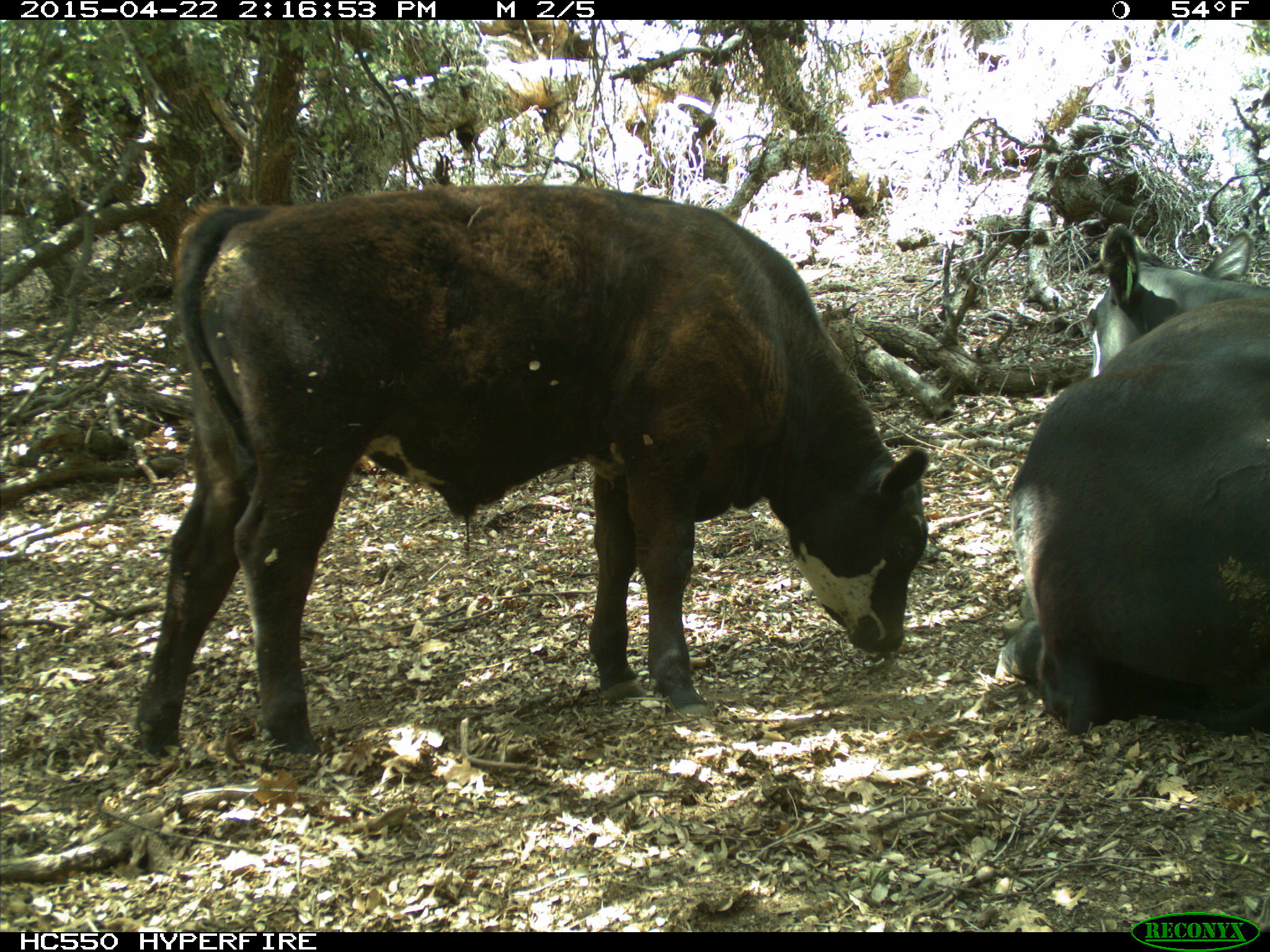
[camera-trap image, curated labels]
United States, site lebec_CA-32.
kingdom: Animalia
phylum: Chordata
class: Mammalia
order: Artiodactyla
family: Bovidae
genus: Bos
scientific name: Bos taurus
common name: domestic cow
Bos taurus (domestic cow).